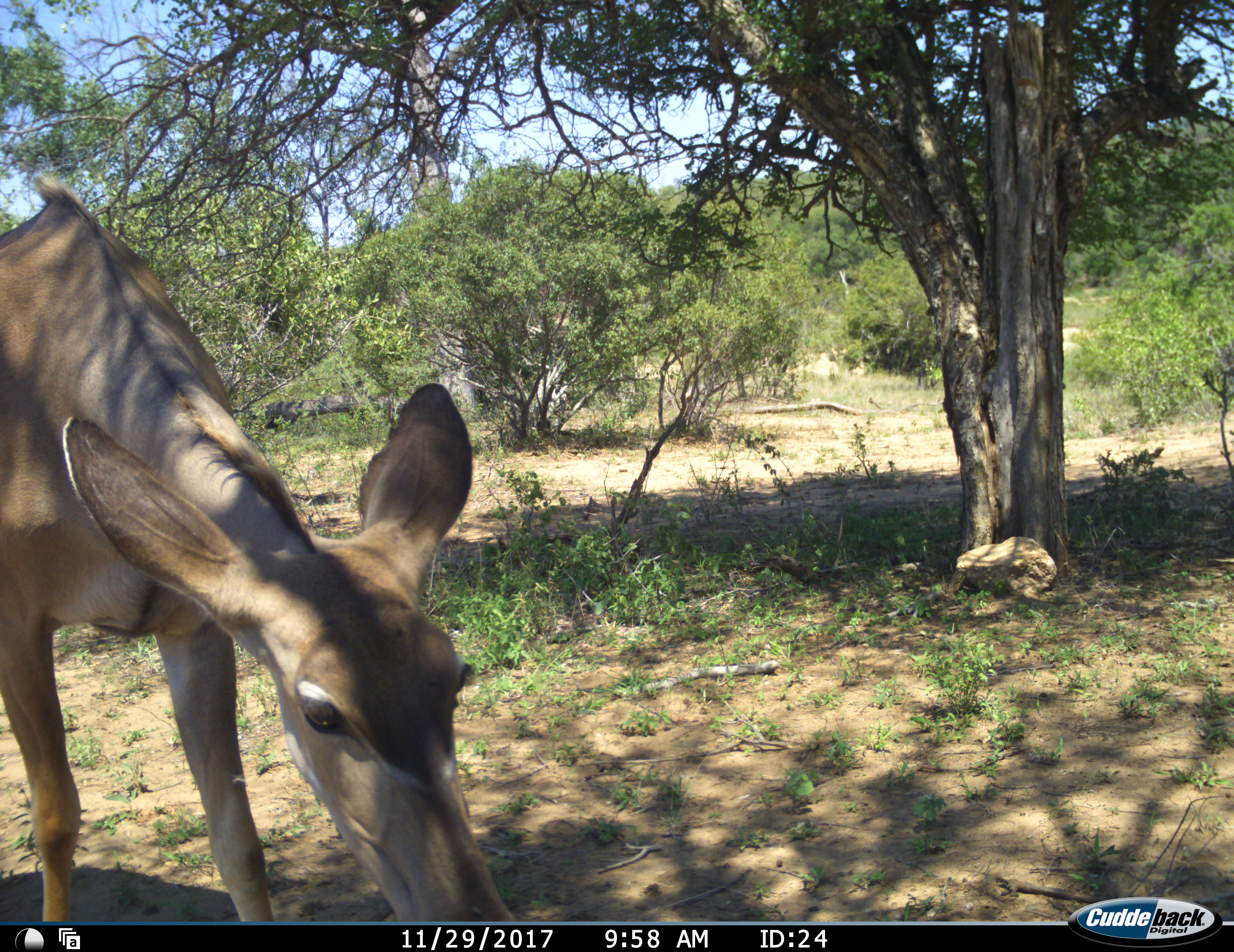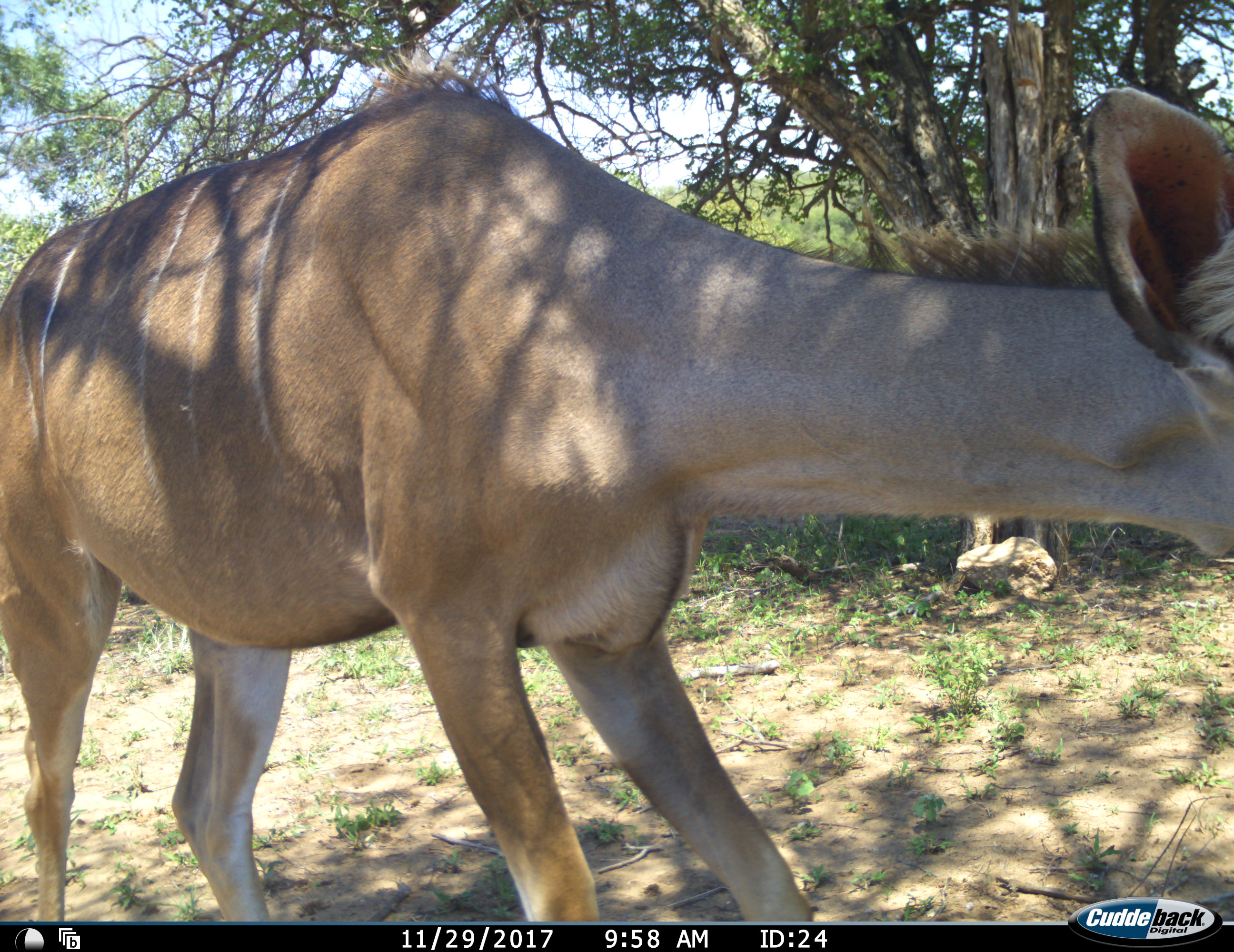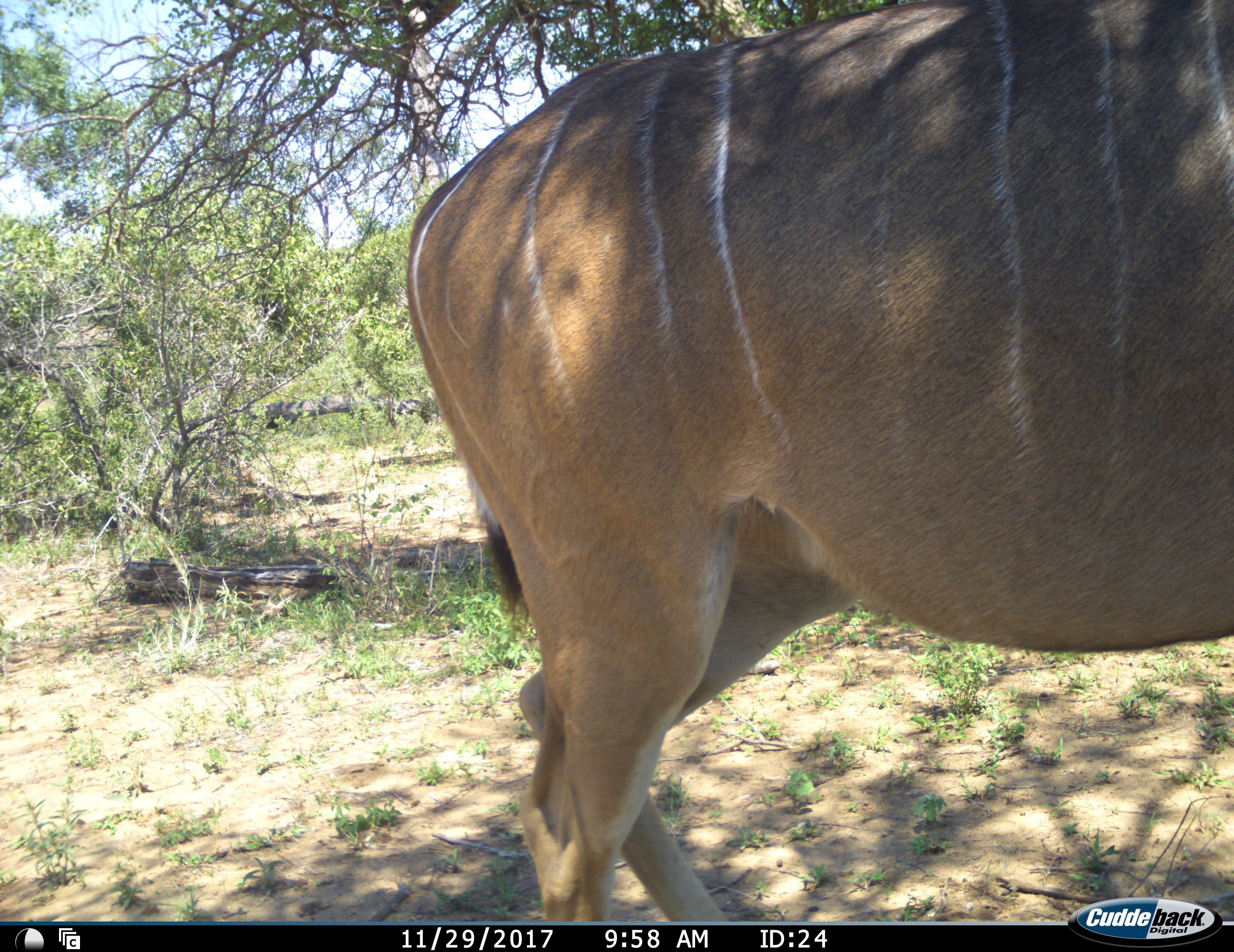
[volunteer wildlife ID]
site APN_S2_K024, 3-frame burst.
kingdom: Animalia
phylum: Chordata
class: Mammalia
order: Artiodactyla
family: Bovidae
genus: Tragelaphus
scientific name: Tragelaphus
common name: kudu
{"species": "kudu (Tragelaphus)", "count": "1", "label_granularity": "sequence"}